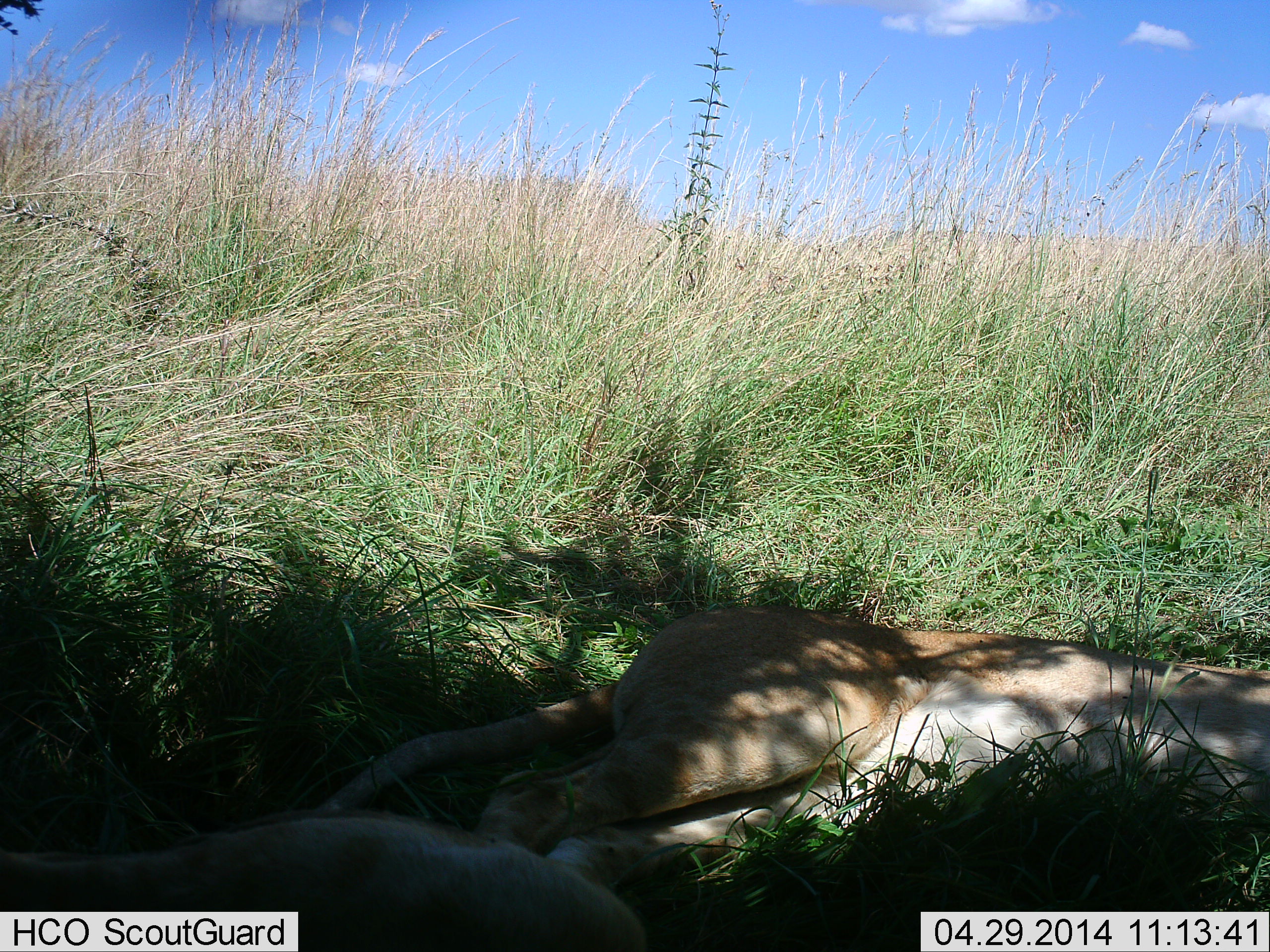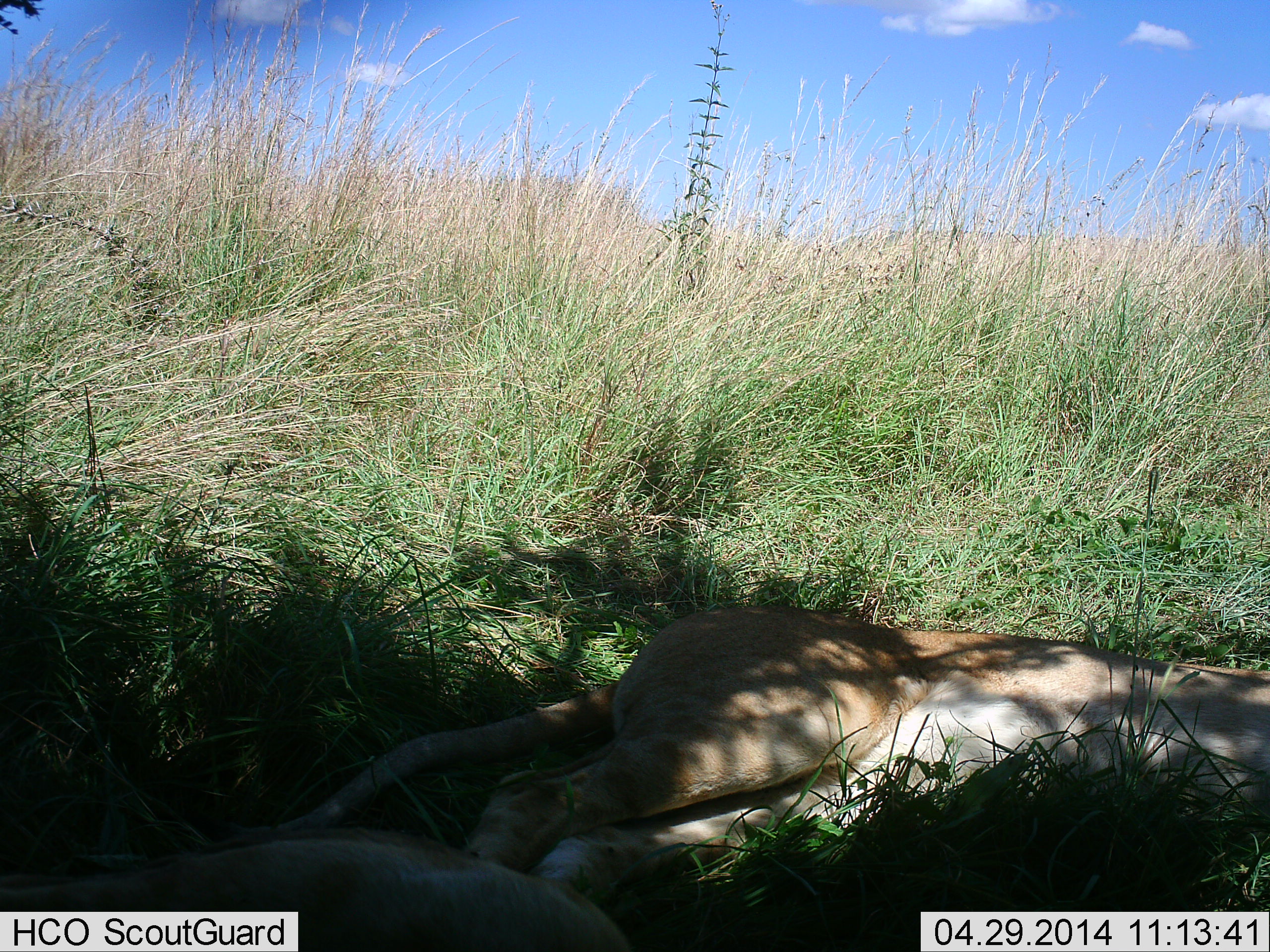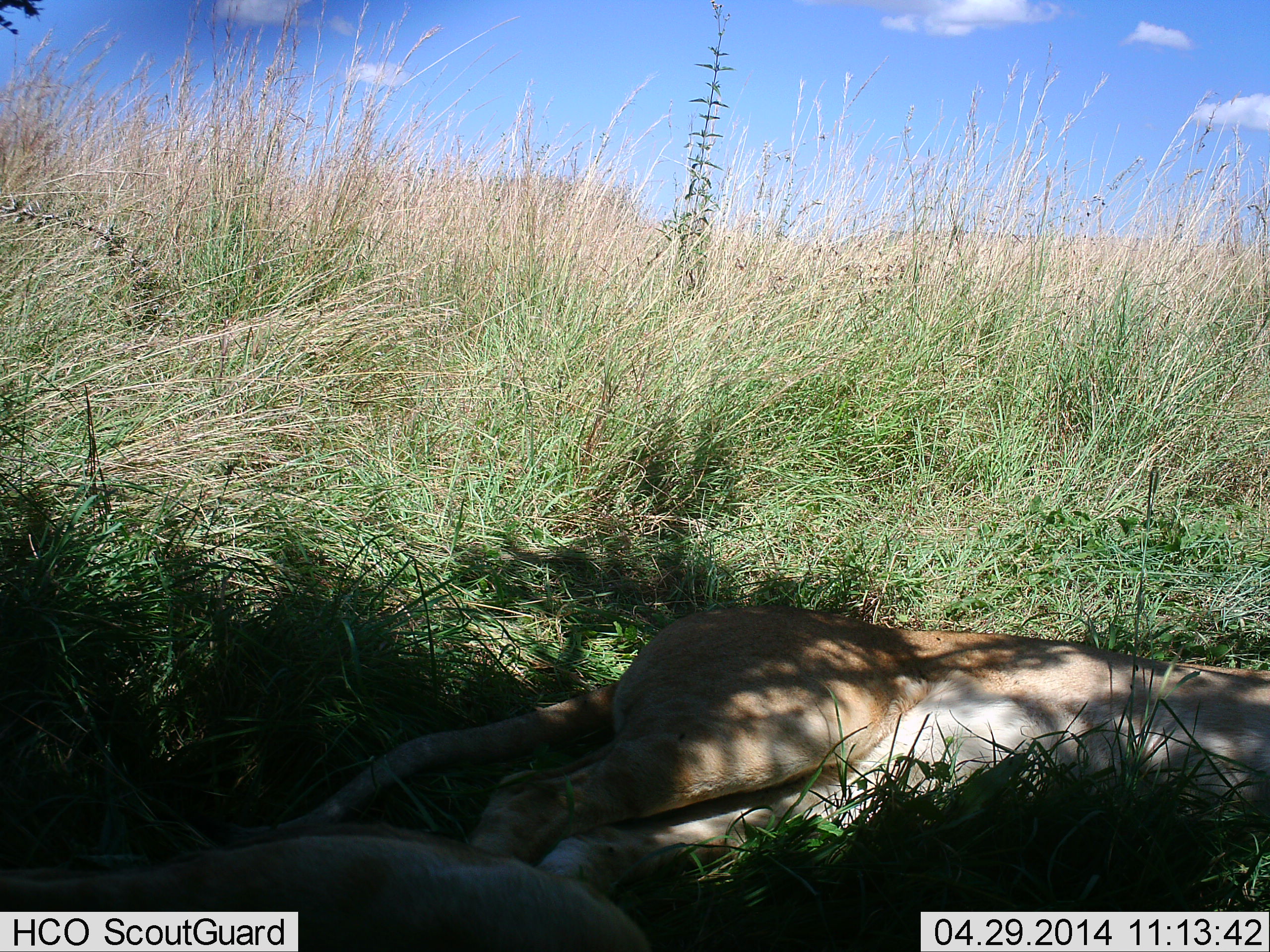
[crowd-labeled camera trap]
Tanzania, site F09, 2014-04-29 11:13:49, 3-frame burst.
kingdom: Animalia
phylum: Chordata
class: Mammalia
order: Carnivora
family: Felidae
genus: Panthera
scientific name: Panthera leo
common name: lion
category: lionfemale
Lionfemale (lion) (Panthera leo), count 2. Behavior (volunteer vote fractions): standing 0%, resting 100%, moving 0%, interacting 0%. Young present (vote fraction): 0%. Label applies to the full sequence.